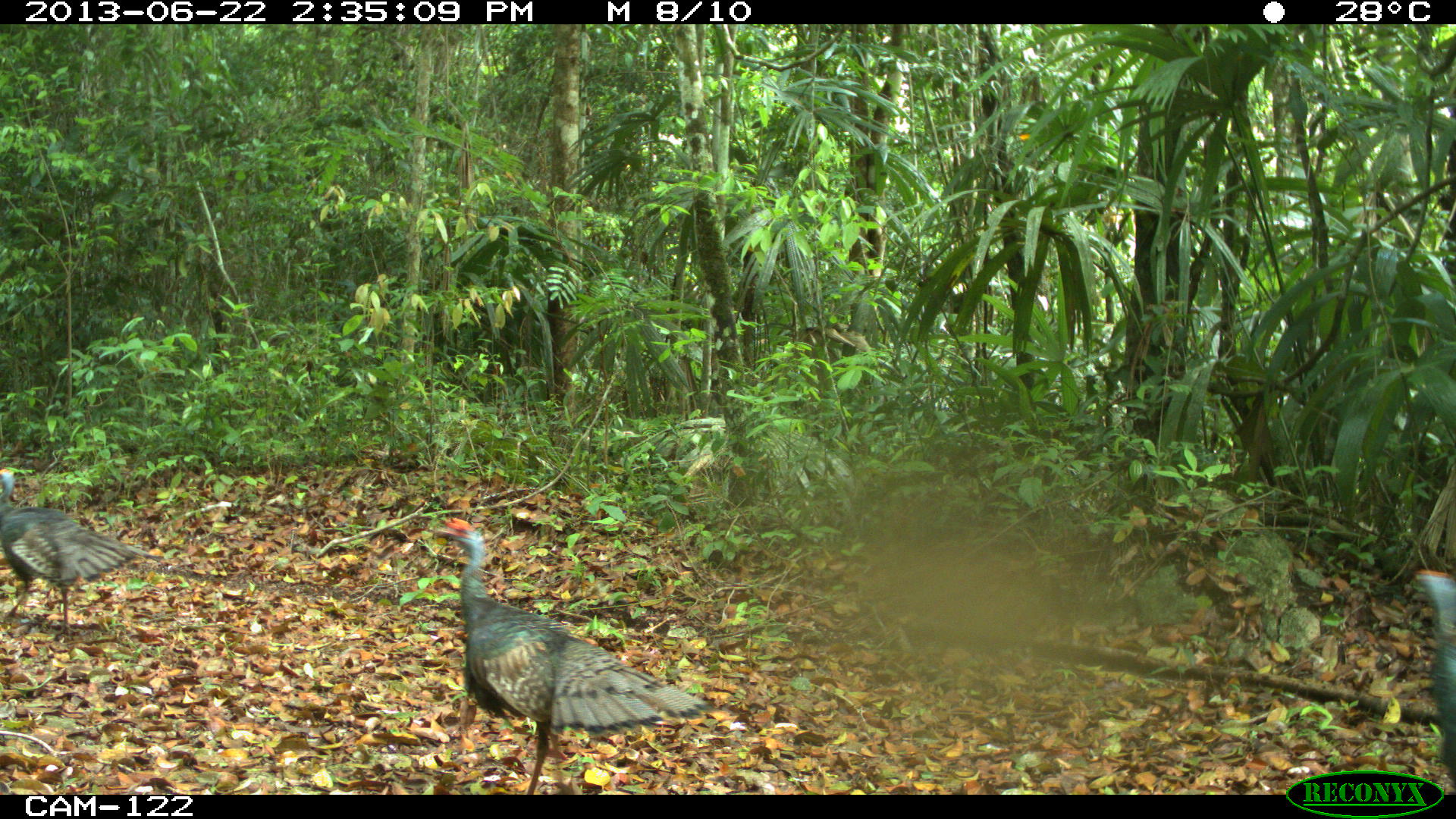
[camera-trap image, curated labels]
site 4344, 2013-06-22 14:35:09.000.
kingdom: Animalia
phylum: Chordata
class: Aves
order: Galliformes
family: Phasianidae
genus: Meleagris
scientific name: Meleagris ocellata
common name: ocellated turkey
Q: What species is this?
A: Meleagris ocellata (ocellated turkey).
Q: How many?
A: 3.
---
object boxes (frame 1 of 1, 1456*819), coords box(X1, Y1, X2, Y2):
meleagris ocellata: box(426, 515, 714, 793); box(0, 459, 139, 651); box(1404, 567, 1455, 796)